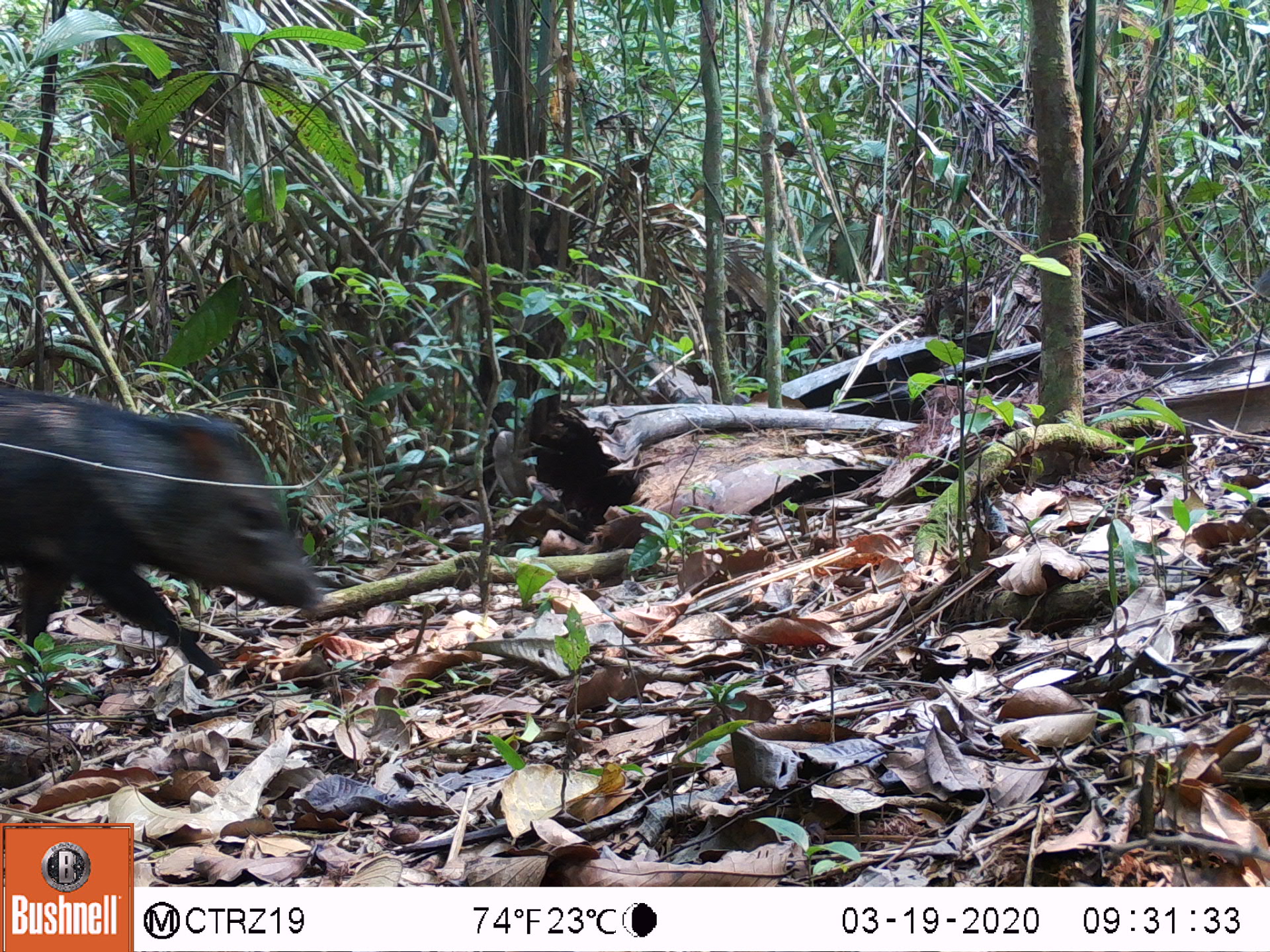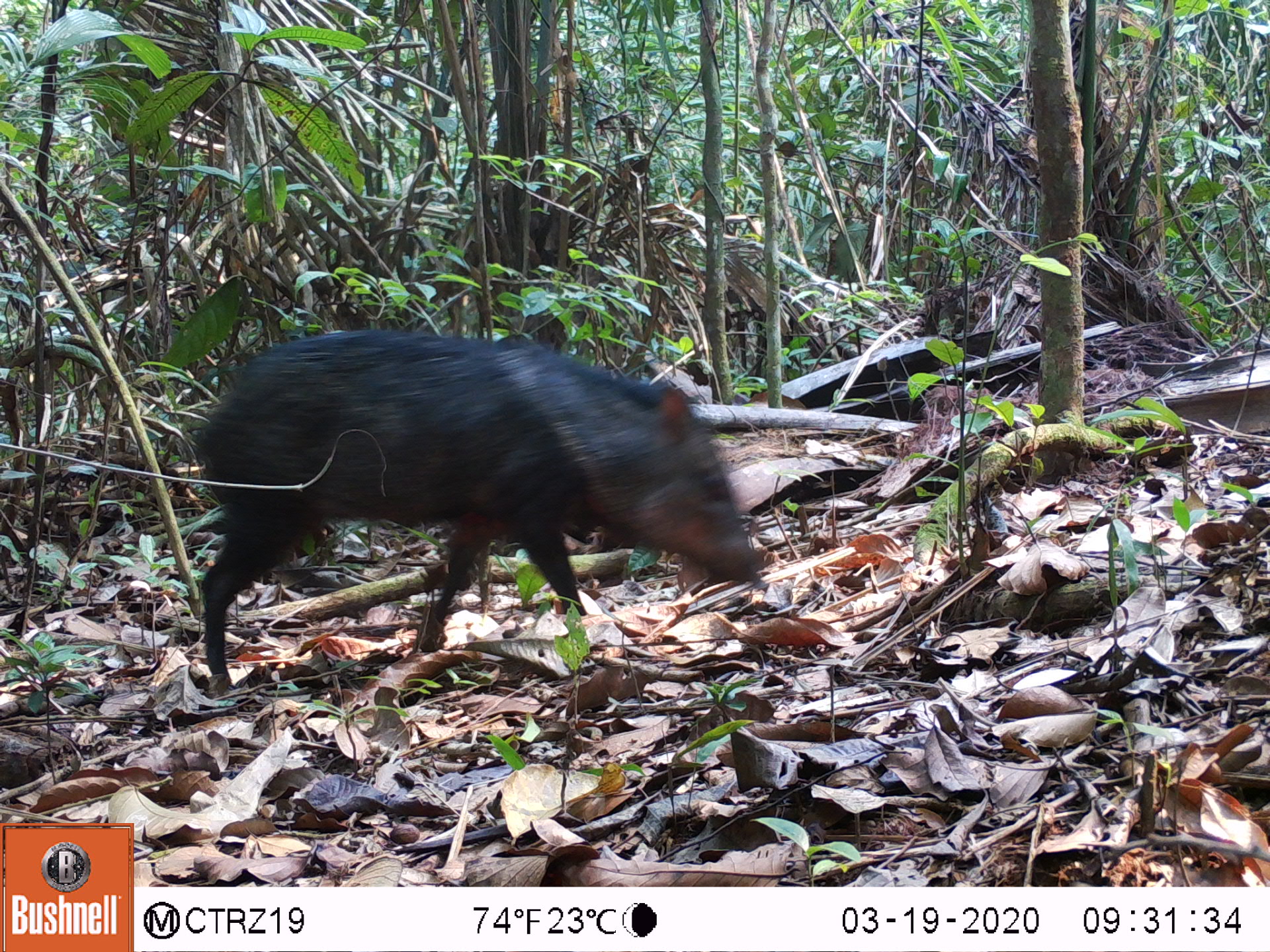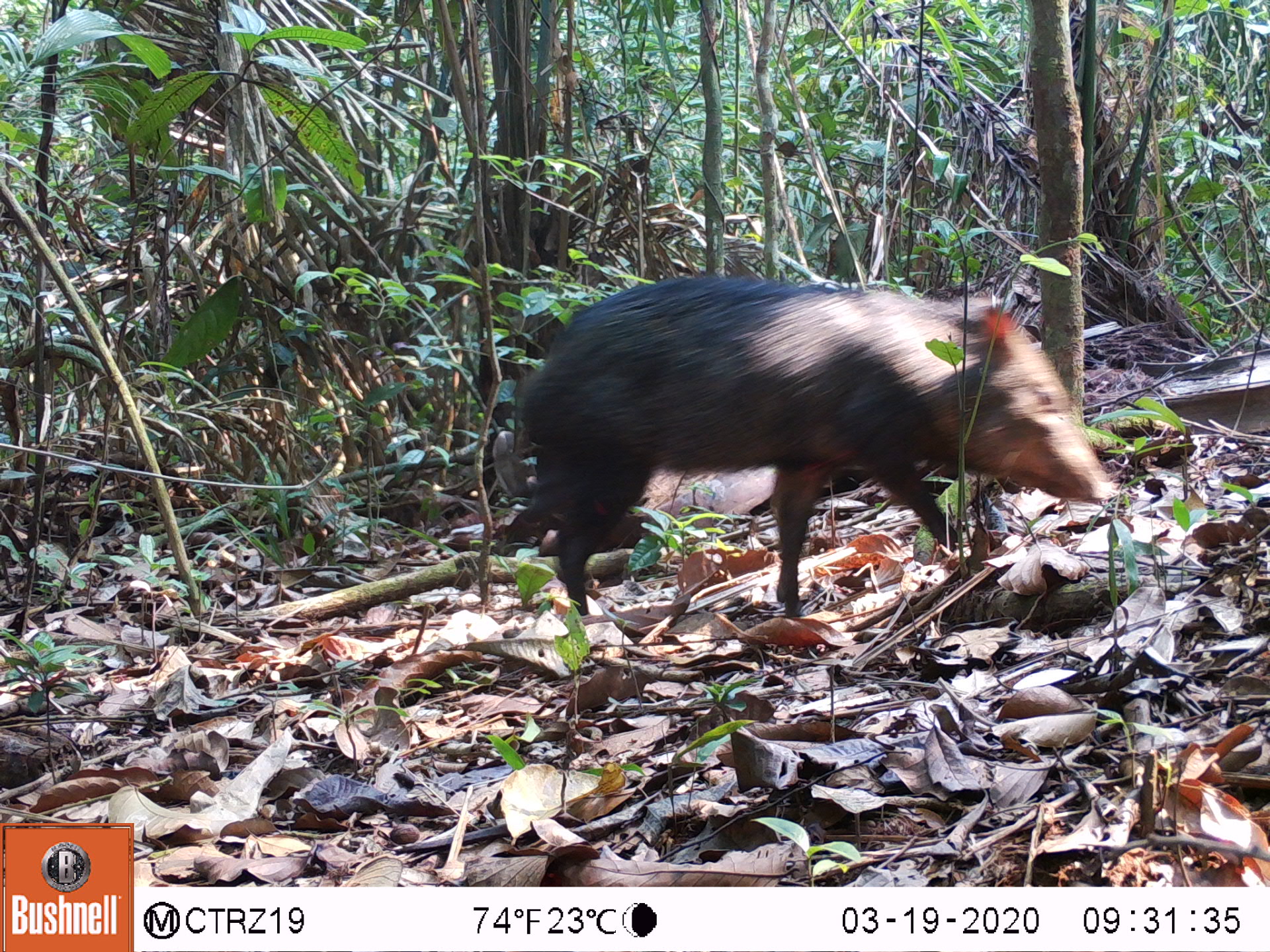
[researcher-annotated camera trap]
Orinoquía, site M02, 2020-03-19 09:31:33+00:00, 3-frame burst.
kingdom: Animalia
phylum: Chordata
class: Mammalia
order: Artiodactyla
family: Tayassuidae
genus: Pecari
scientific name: Pecari tajacu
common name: collared peccary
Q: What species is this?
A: Collared peccary (Pecari tajacu).